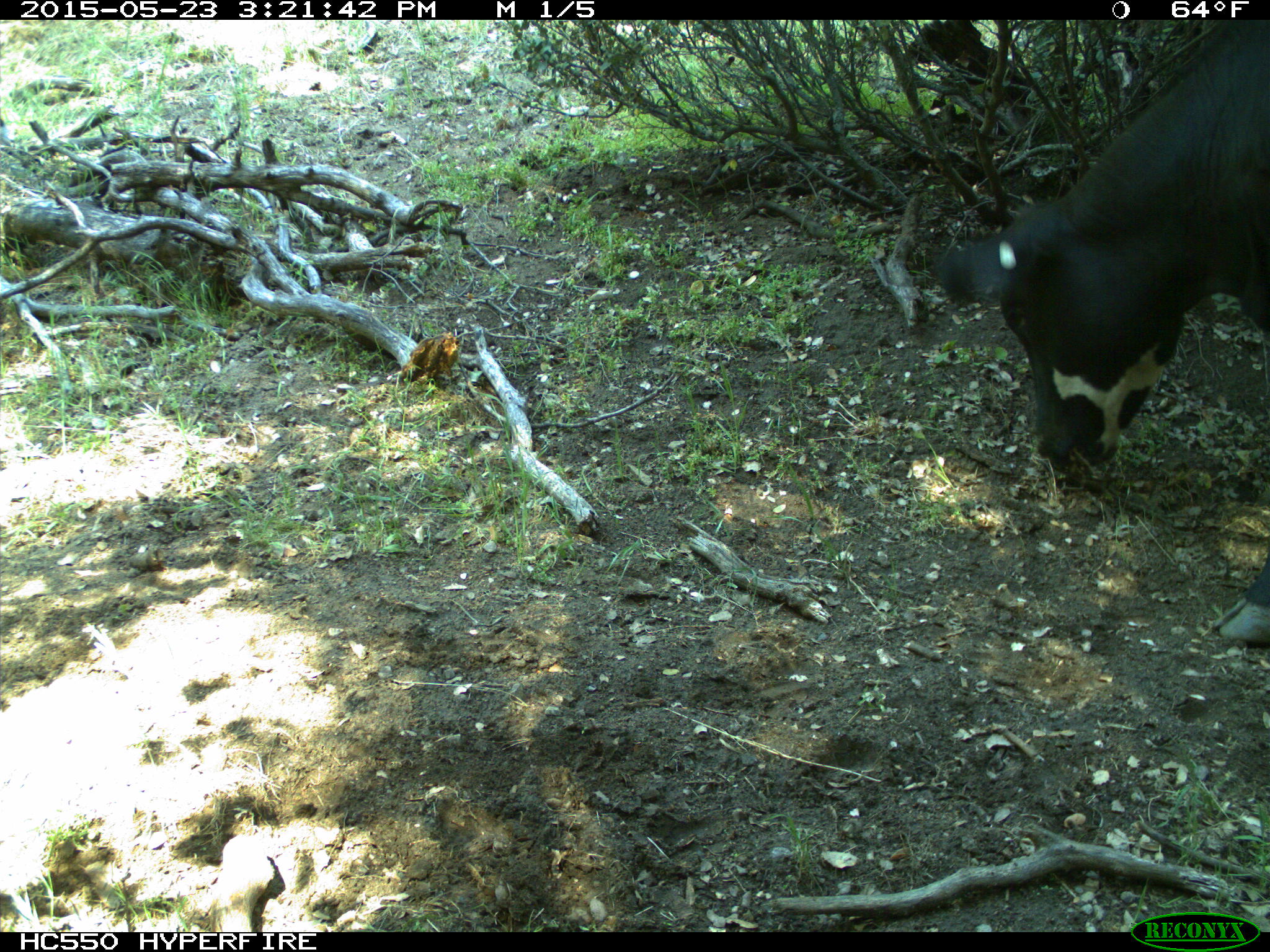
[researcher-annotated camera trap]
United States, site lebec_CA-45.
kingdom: Animalia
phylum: Chordata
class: Mammalia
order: Artiodactyla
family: Bovidae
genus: Bos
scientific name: Bos taurus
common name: domestic cow